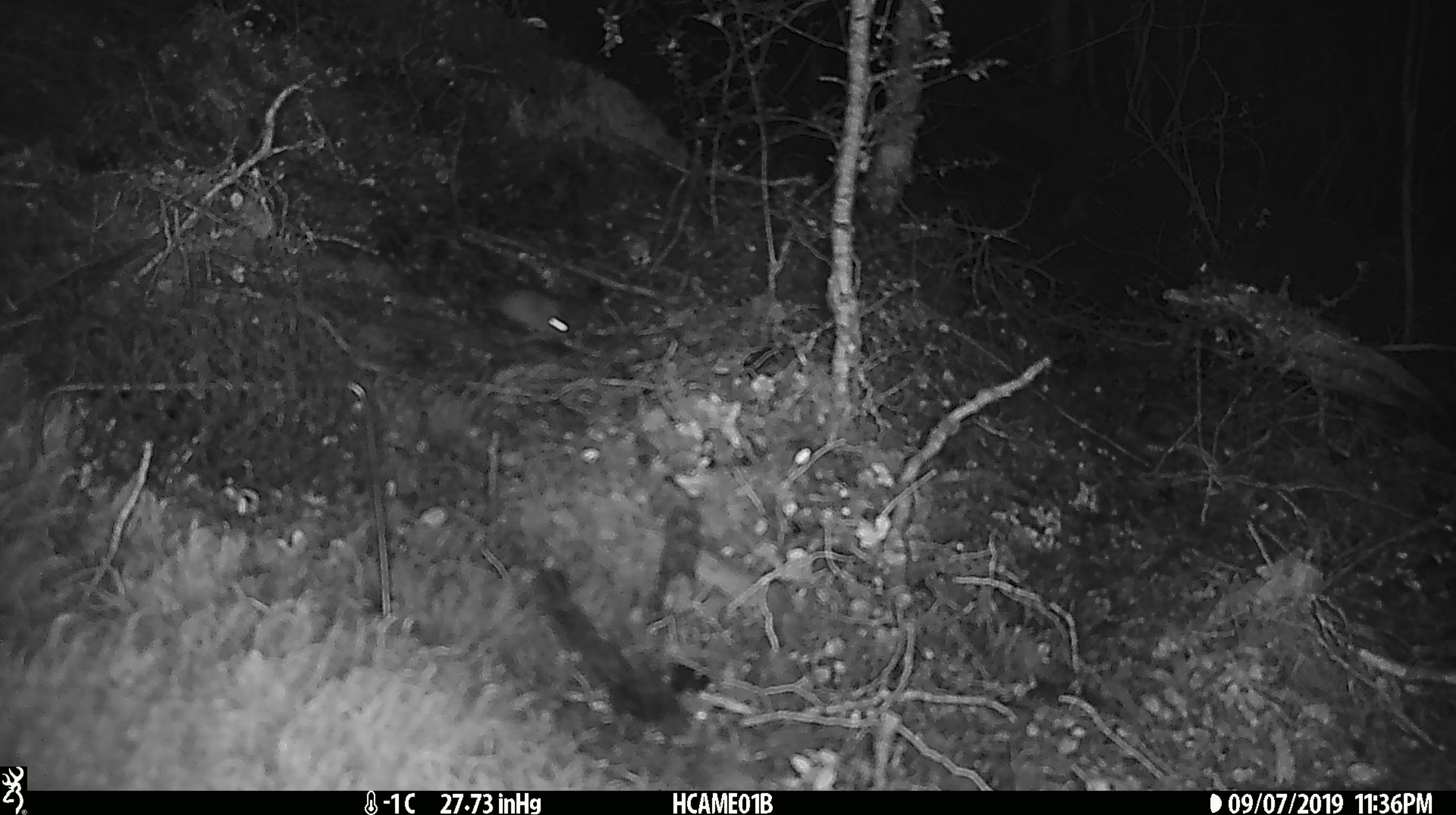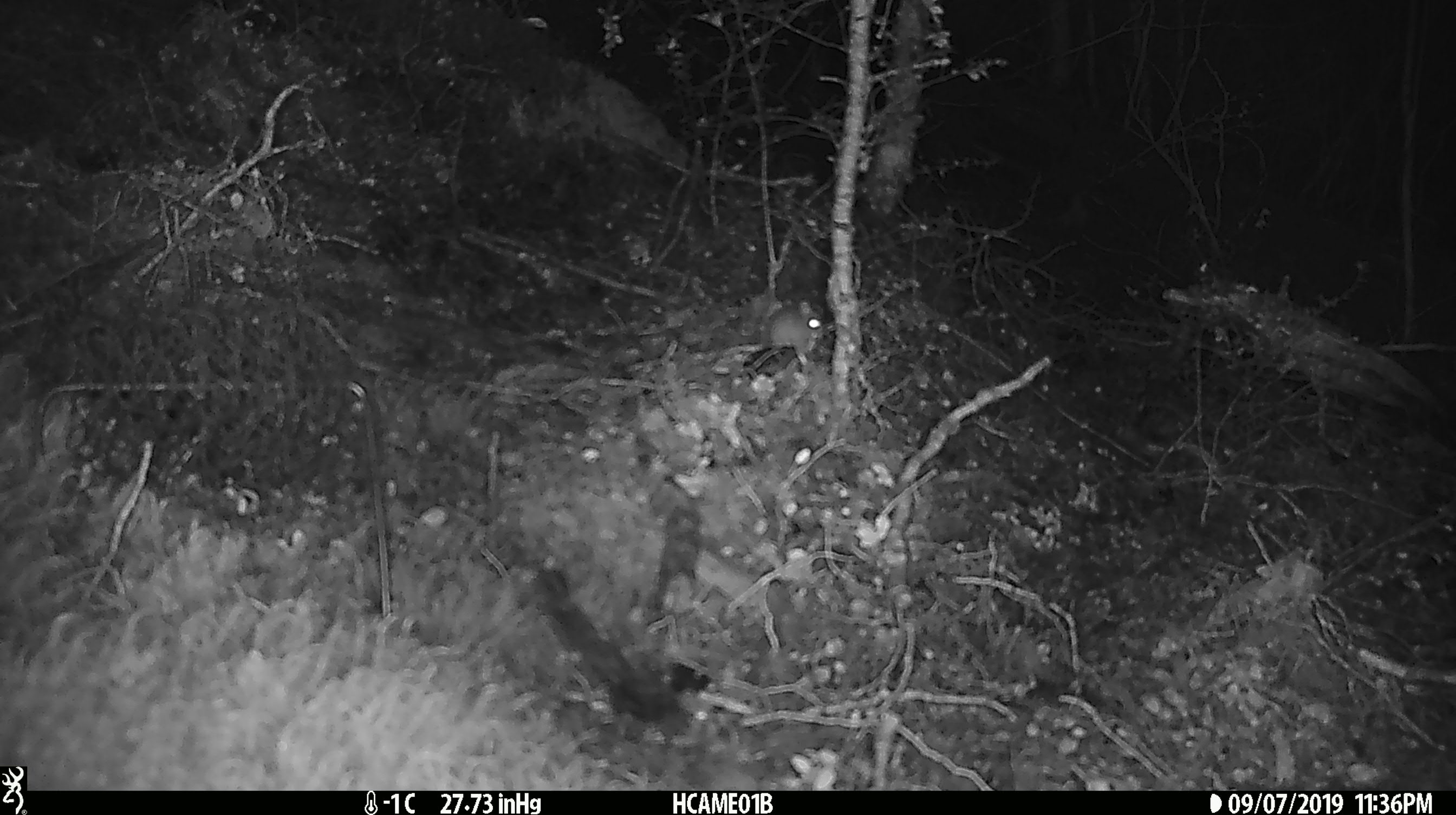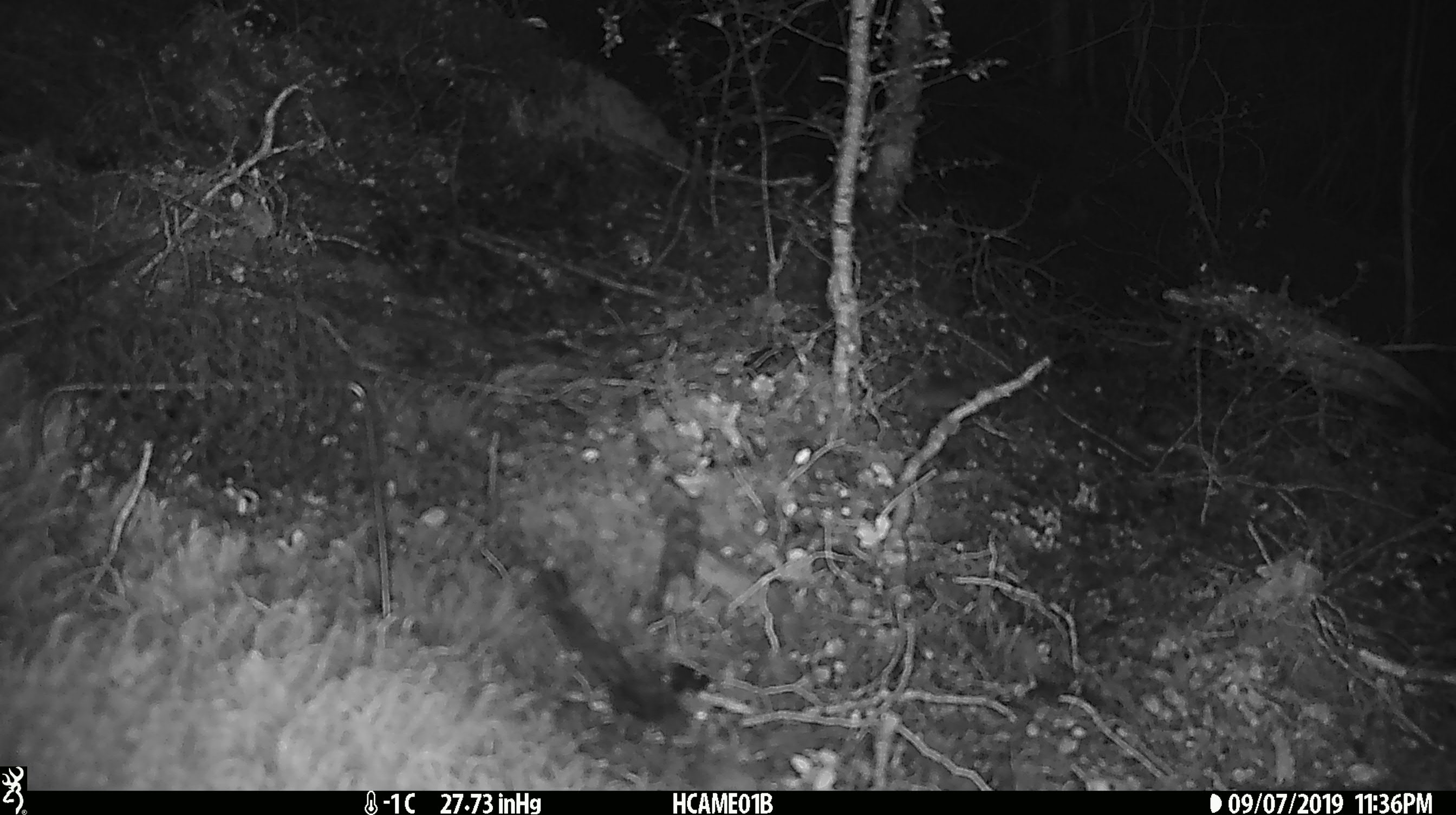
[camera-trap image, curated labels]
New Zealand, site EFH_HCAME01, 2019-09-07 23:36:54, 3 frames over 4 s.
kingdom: Animalia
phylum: Chordata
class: Mammalia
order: Rodentia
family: Muridae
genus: Mus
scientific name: Mus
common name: mouse